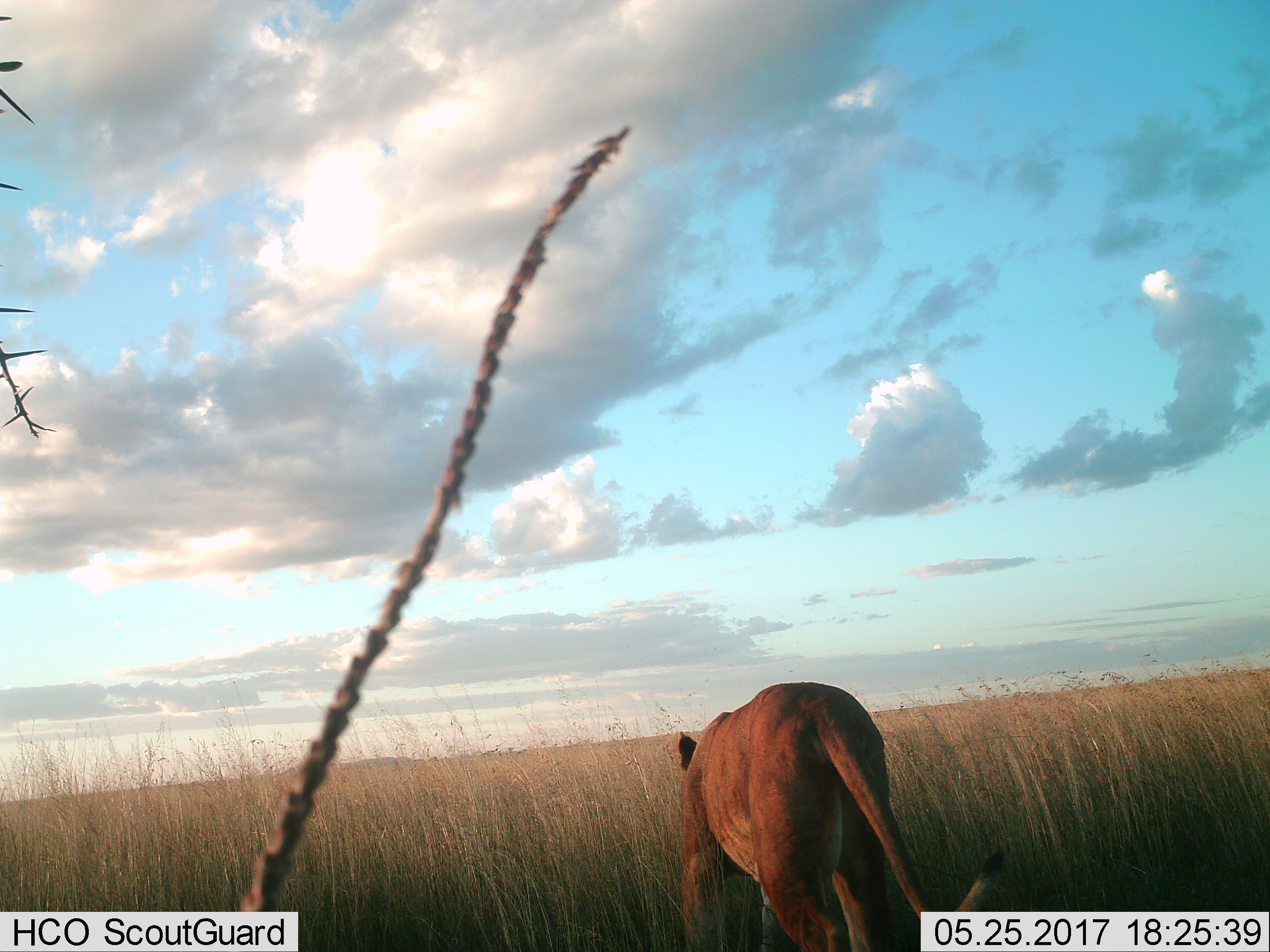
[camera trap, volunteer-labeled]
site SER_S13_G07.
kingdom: Animalia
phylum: Chordata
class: Mammalia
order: Carnivora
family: Felidae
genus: Panthera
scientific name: Panthera leo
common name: lion female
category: lionfemale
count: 1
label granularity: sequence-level